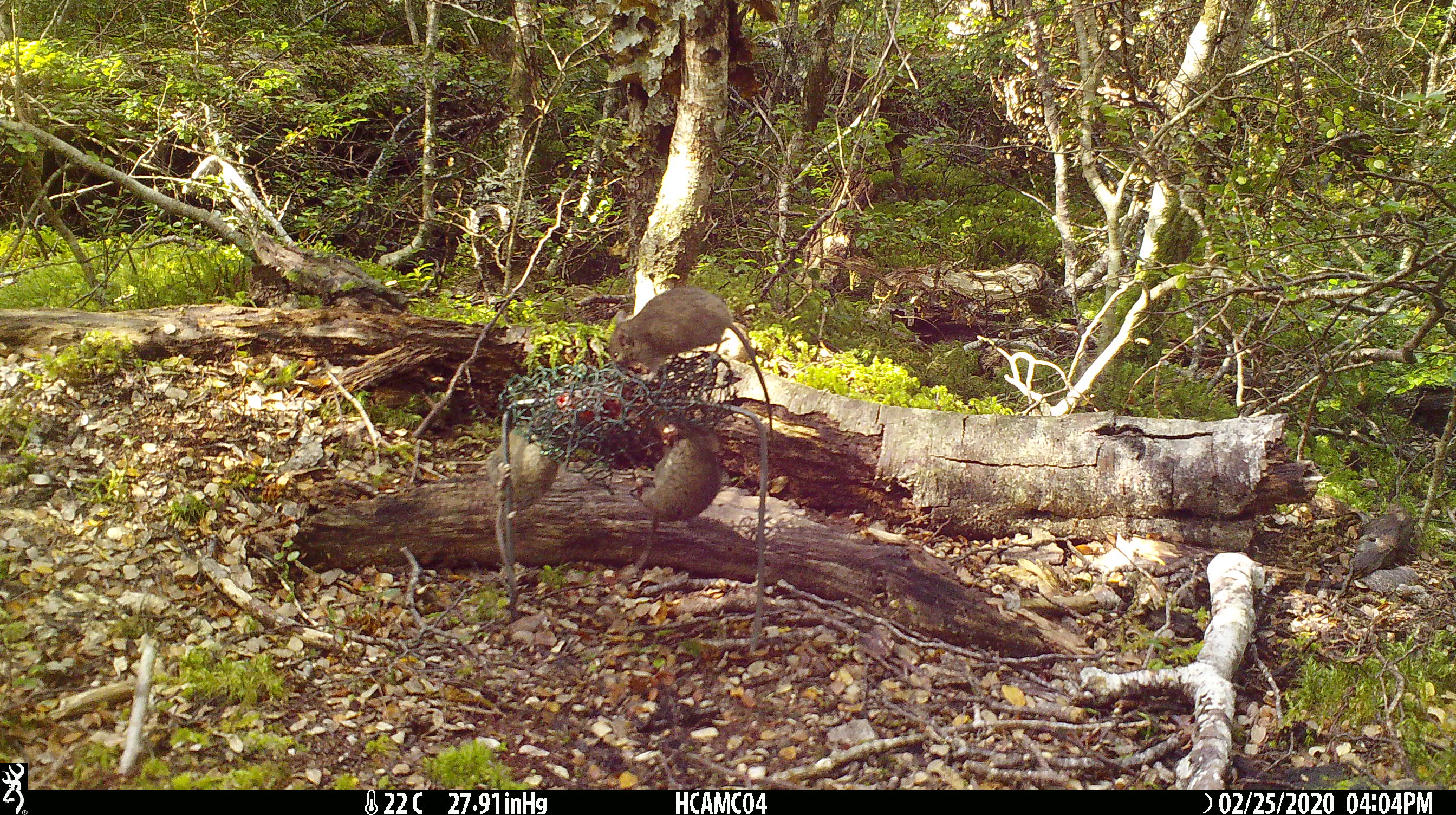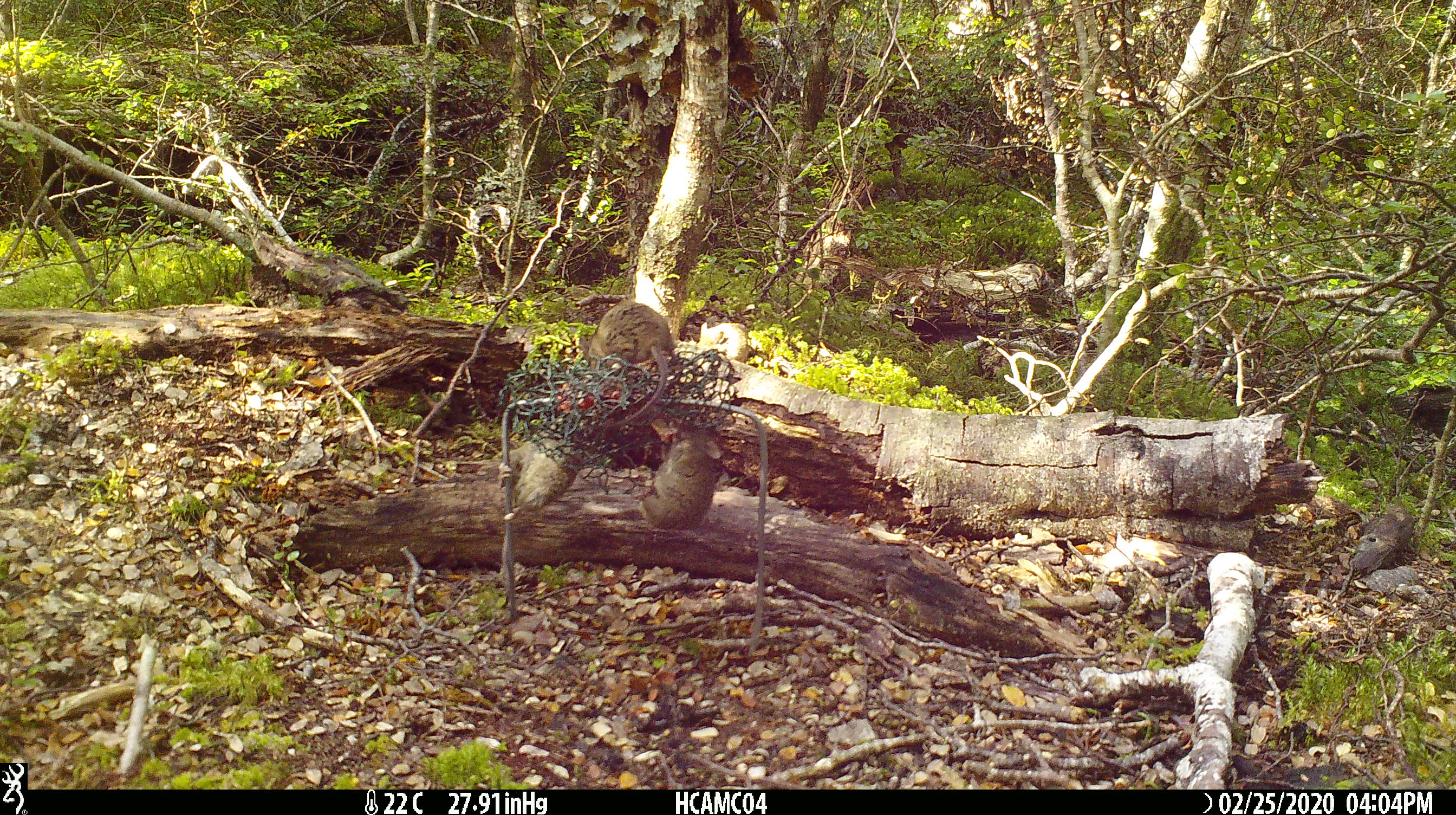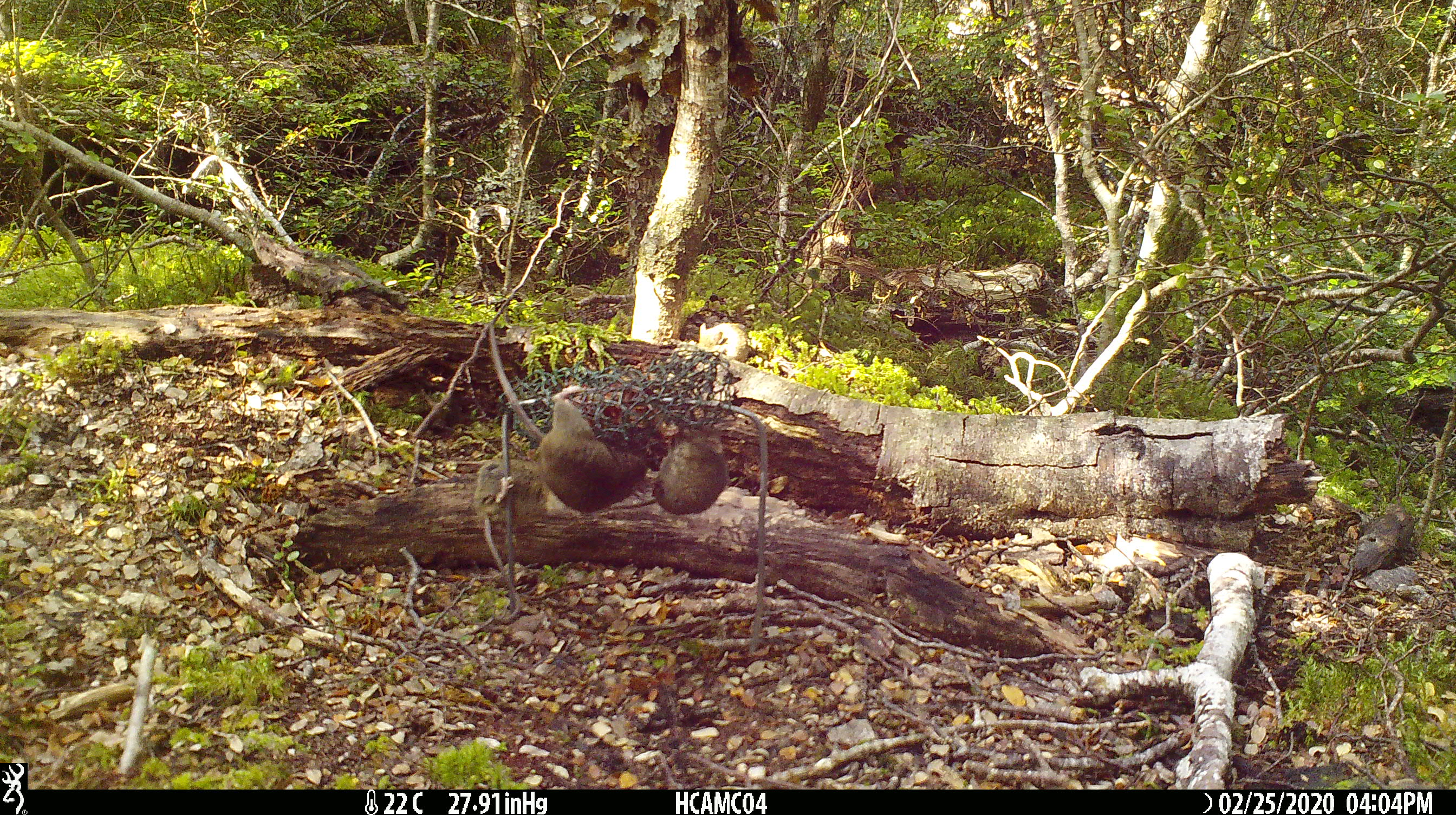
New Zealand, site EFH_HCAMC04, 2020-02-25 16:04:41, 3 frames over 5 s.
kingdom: Animalia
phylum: Chordata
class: Mammalia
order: Rodentia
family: Muridae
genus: Mus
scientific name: Mus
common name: mouse